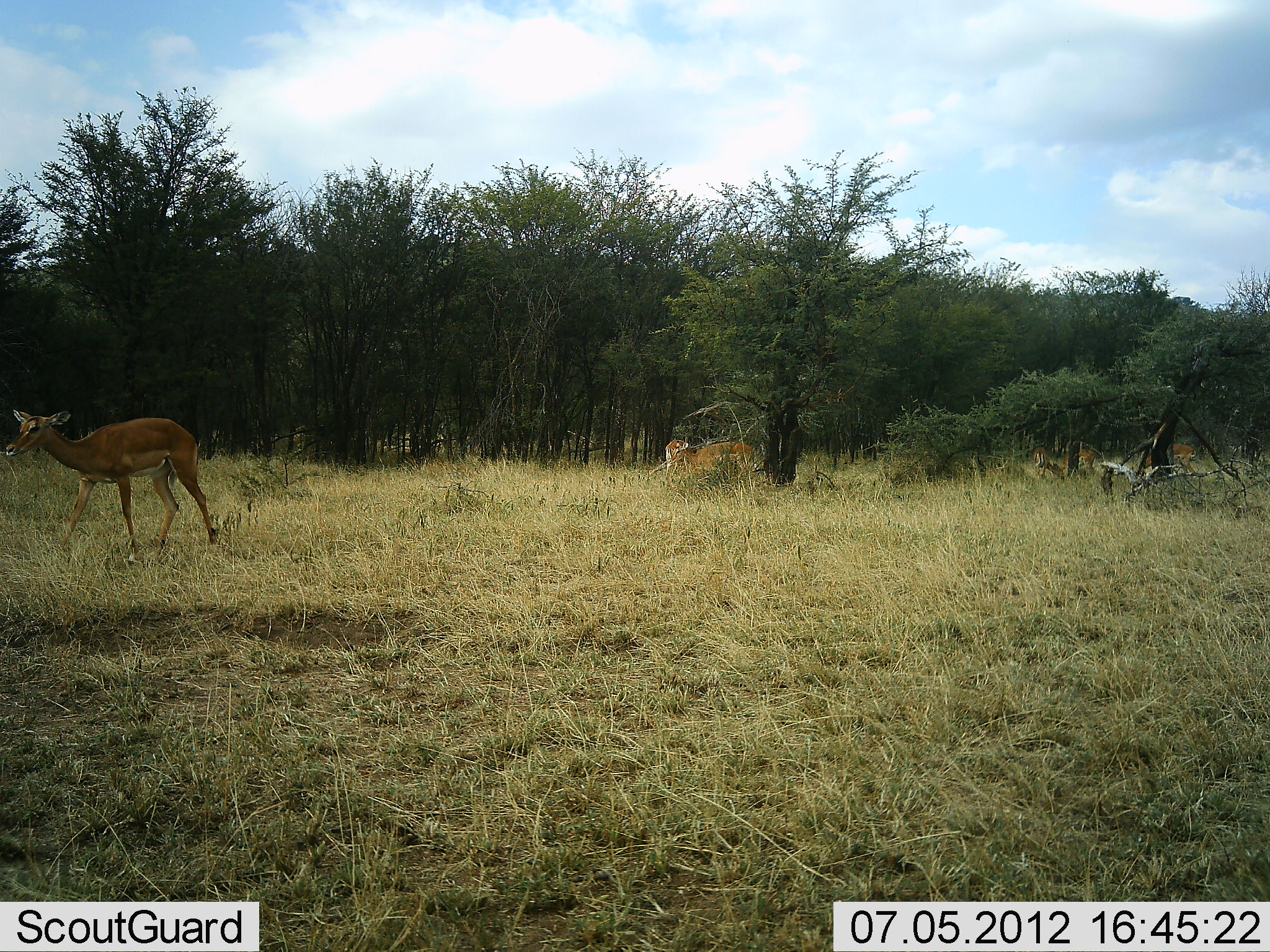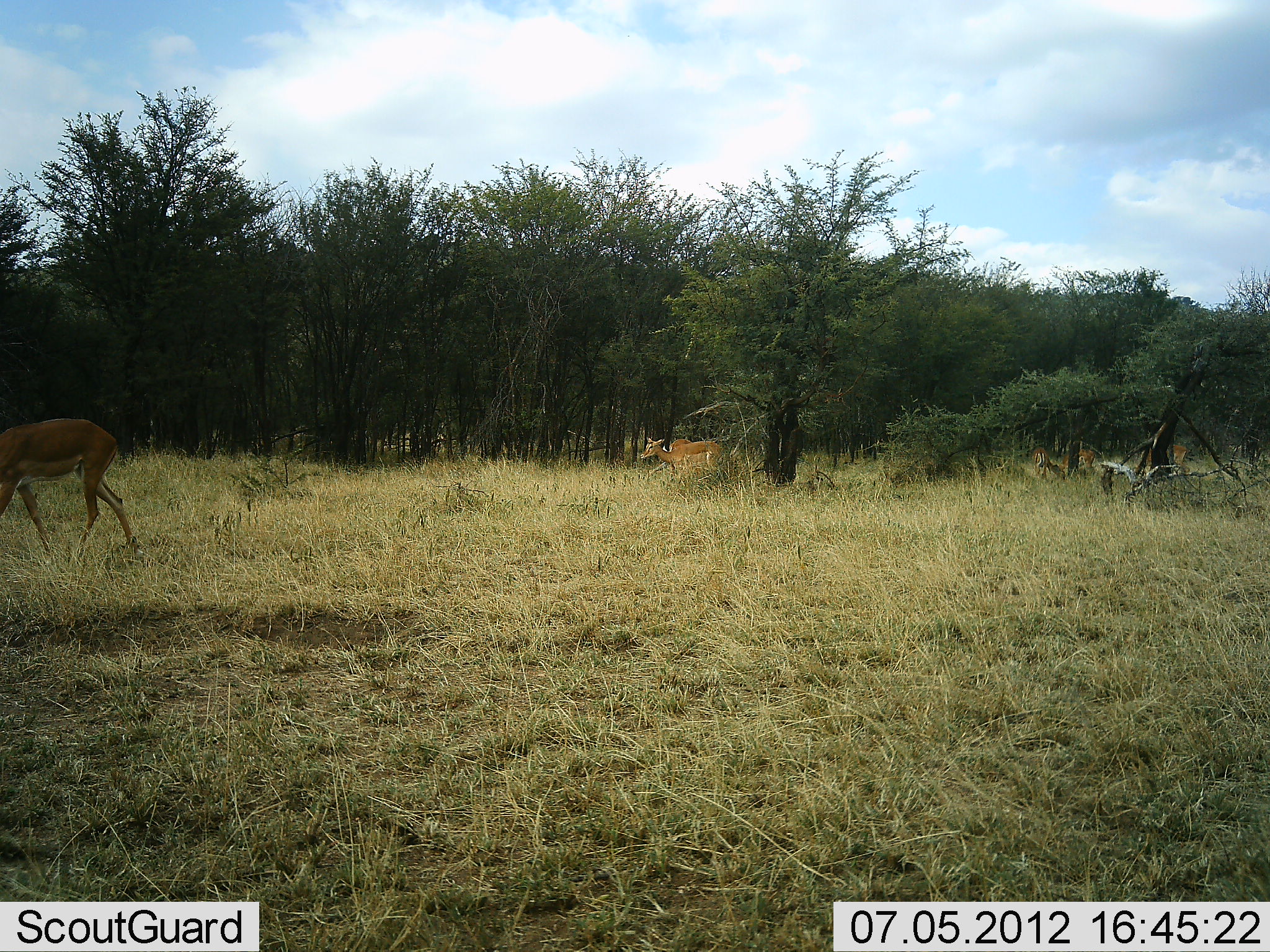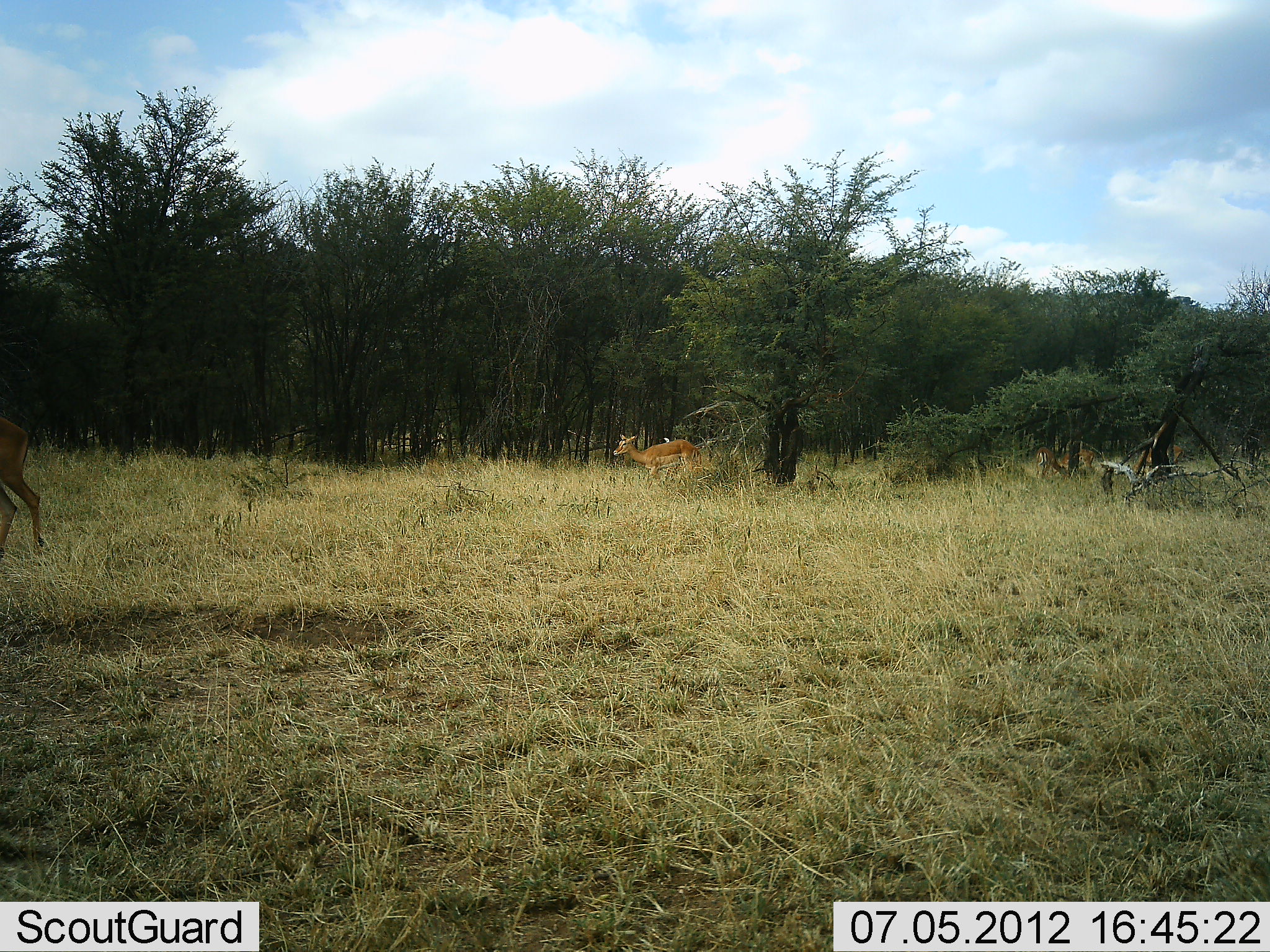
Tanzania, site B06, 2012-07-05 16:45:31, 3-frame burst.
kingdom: Animalia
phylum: Chordata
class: Mammalia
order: Artiodactyla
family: Bovidae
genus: Aepyceros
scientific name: Aepyceros melampus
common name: impala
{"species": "impala (Aepyceros melampus)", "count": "6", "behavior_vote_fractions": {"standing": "50%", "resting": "0%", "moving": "80%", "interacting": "0%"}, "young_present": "0%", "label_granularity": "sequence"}